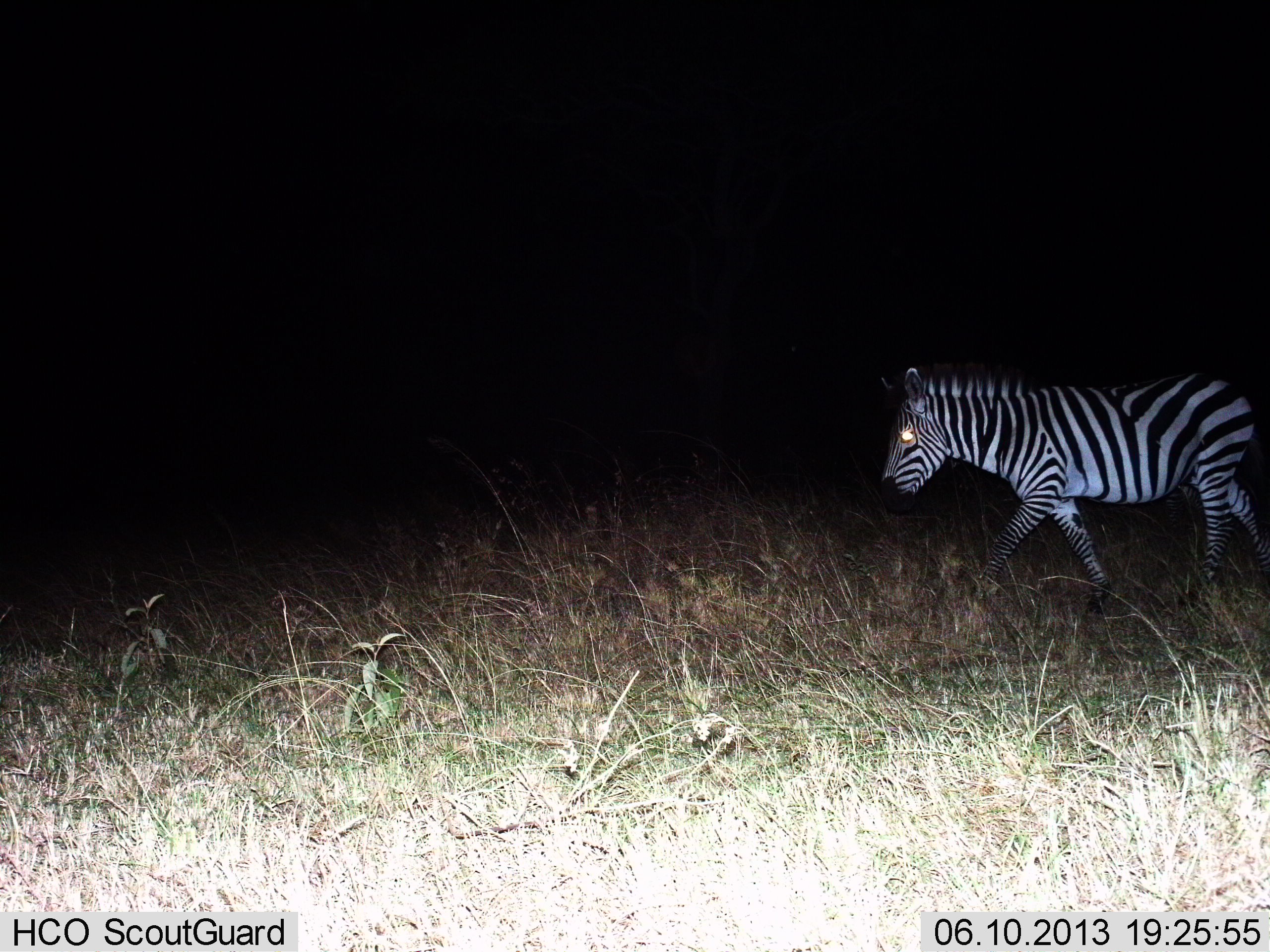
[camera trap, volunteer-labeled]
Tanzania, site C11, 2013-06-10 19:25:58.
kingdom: Animalia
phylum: Chordata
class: Mammalia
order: Perissodactyla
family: Equidae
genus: Equus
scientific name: Equus quagga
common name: plains zebra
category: zebra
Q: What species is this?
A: Zebra (plains zebra) (Equus quagga).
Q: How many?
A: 1.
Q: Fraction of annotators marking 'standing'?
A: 10%.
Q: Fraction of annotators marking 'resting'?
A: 0%.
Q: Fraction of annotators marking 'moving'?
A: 90%.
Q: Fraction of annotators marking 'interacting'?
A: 0%.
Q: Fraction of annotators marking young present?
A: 0%.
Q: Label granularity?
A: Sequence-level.